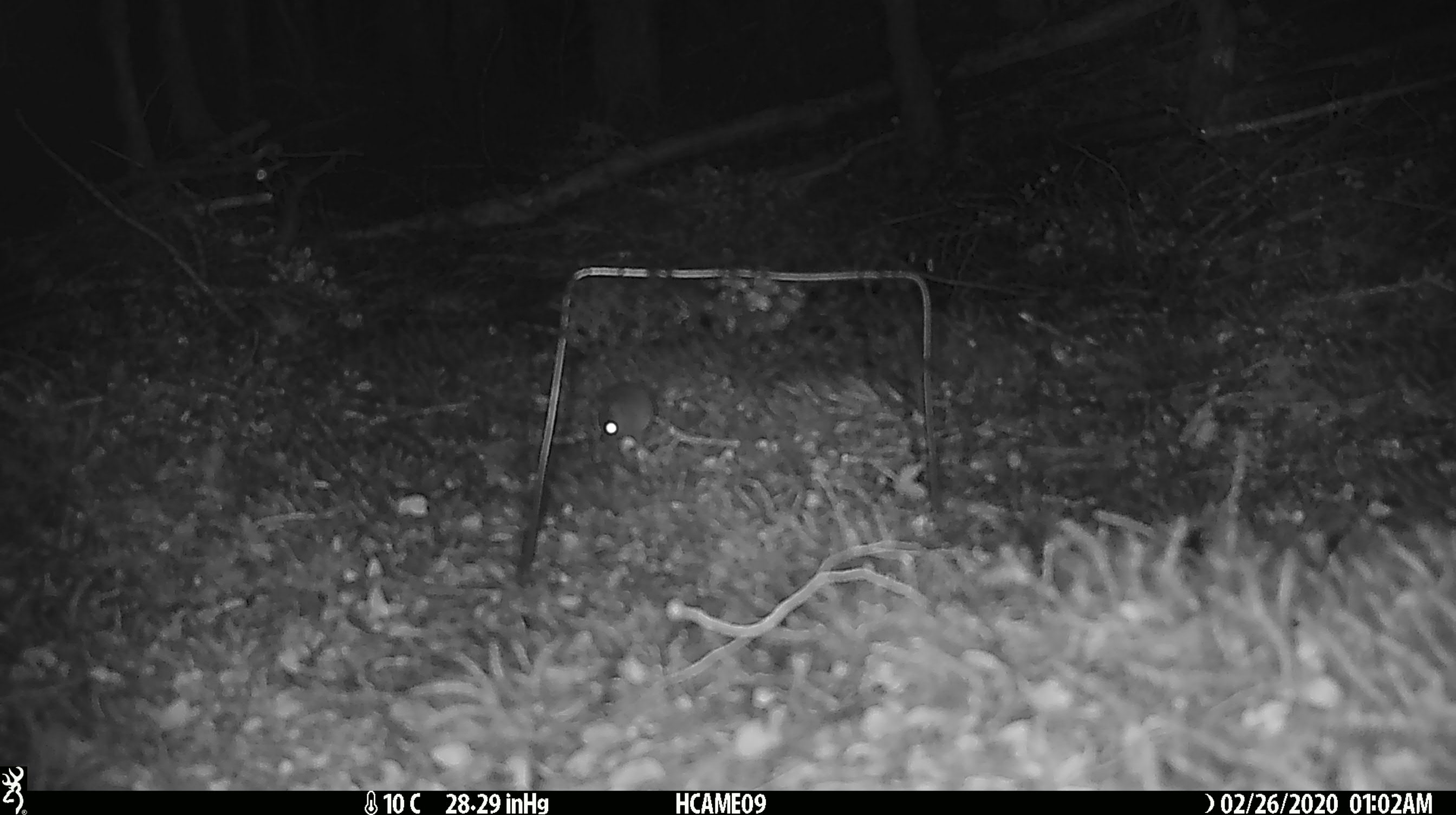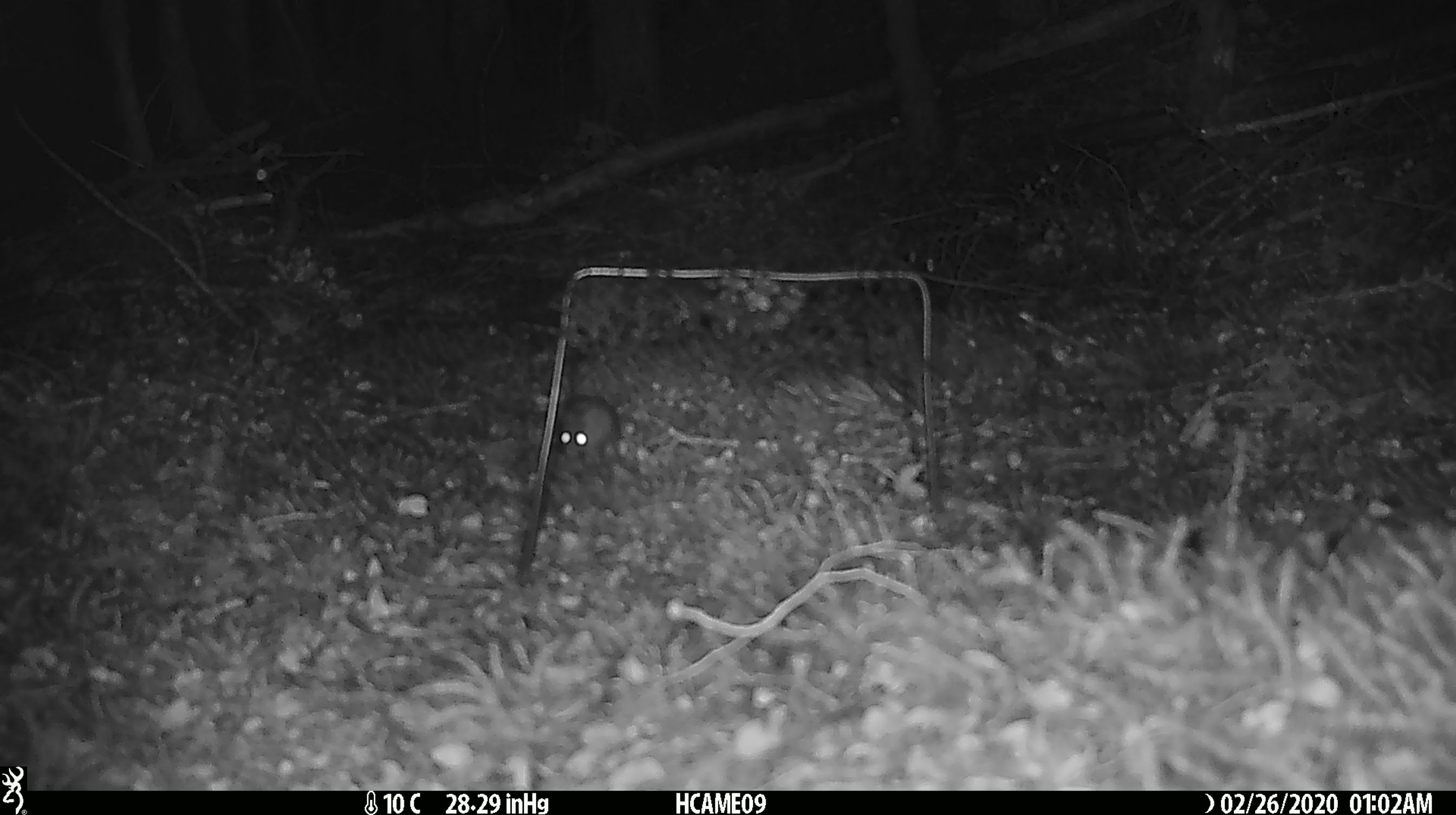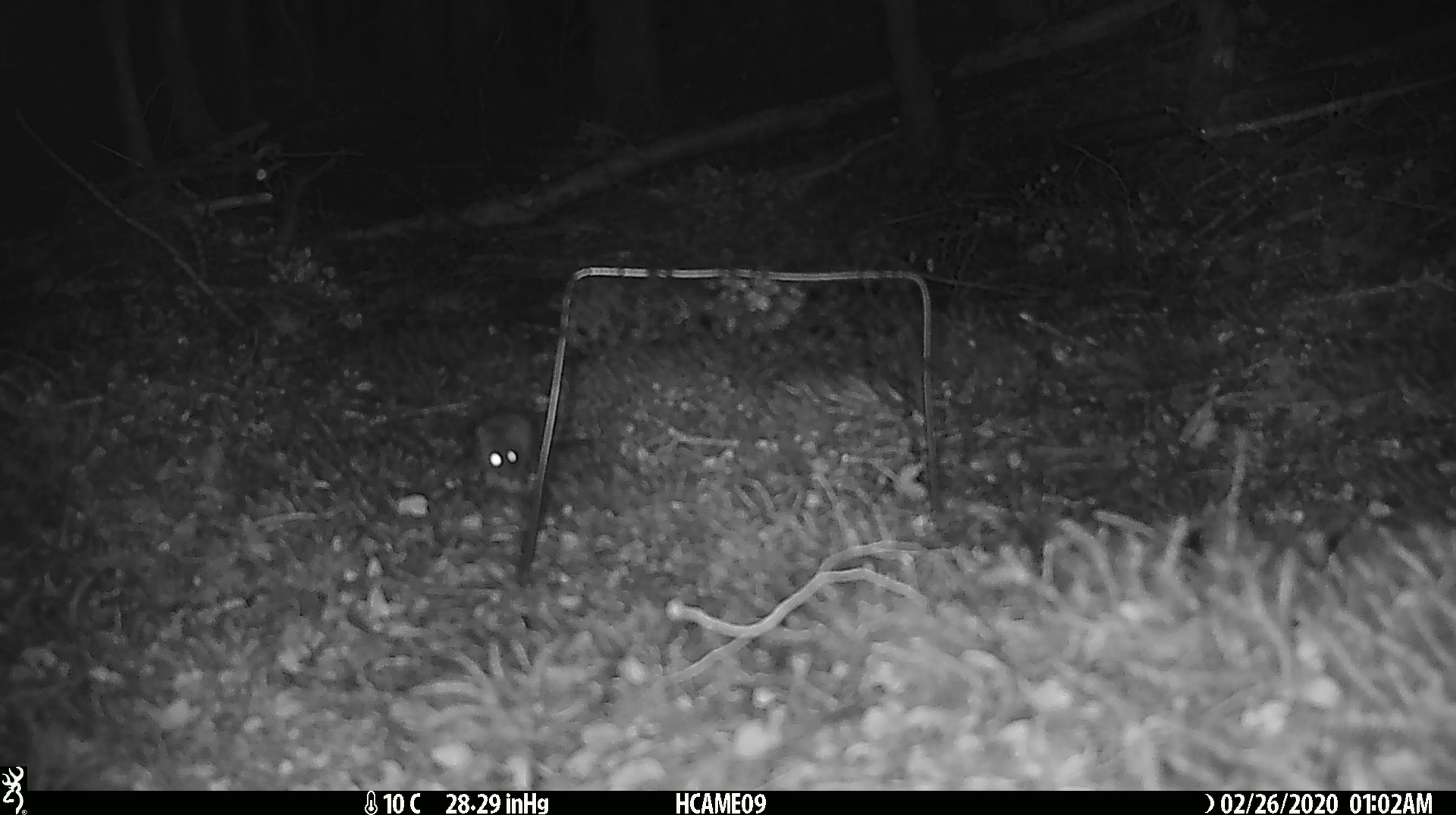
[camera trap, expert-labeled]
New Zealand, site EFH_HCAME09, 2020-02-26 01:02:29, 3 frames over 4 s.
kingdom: Animalia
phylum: Chordata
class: Mammalia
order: Rodentia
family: Muridae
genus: Mus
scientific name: Mus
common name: mouse